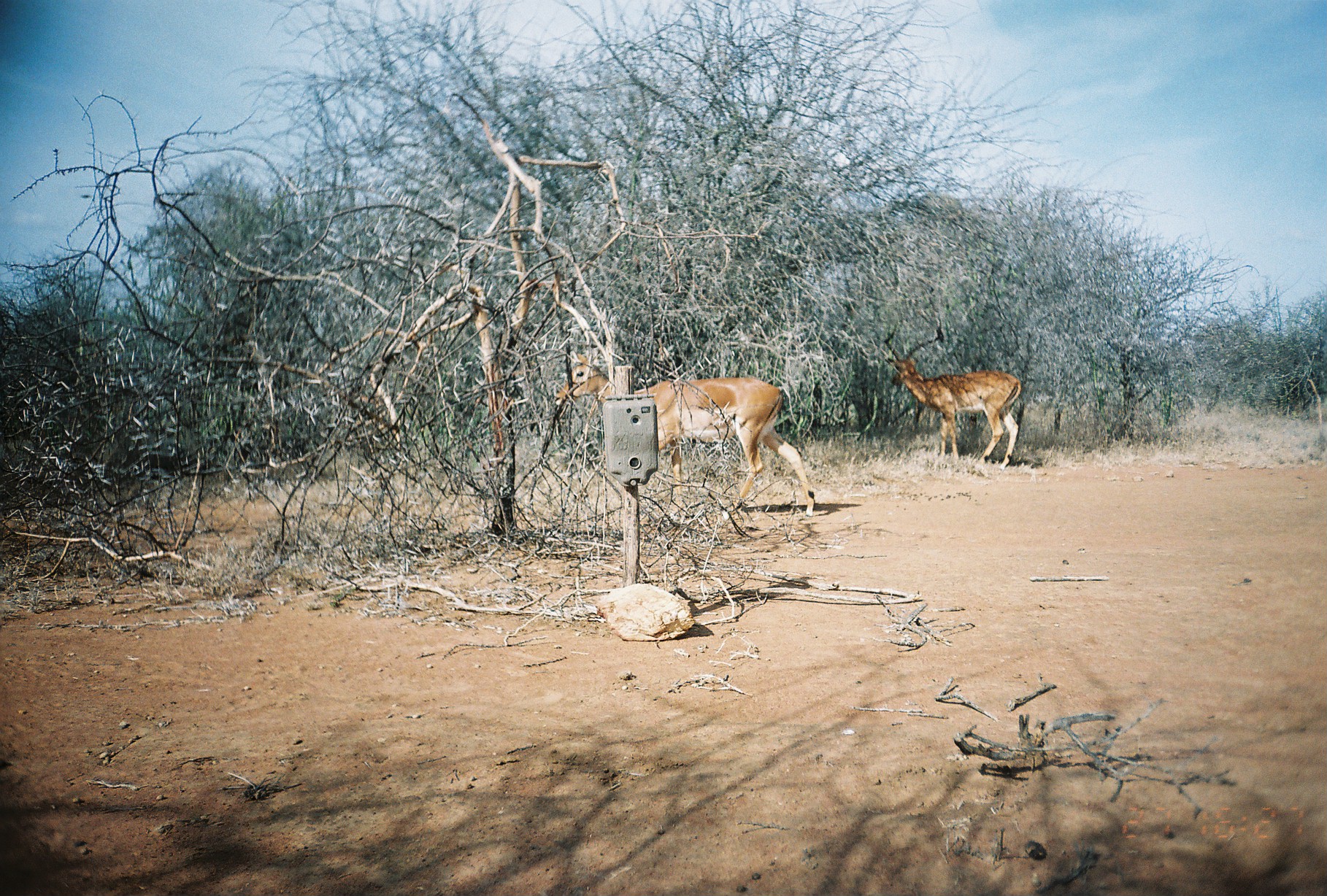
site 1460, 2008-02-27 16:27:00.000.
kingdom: Animalia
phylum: Chordata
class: Mammalia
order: Artiodactyla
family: Bovidae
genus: Aepyceros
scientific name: Aepyceros melampus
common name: impala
Aepyceros melampus (impala), count 2.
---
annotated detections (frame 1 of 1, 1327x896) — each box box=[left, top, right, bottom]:
aepyceros melampus: box=[555, 351, 815, 519]; box=[882, 321, 1022, 468]